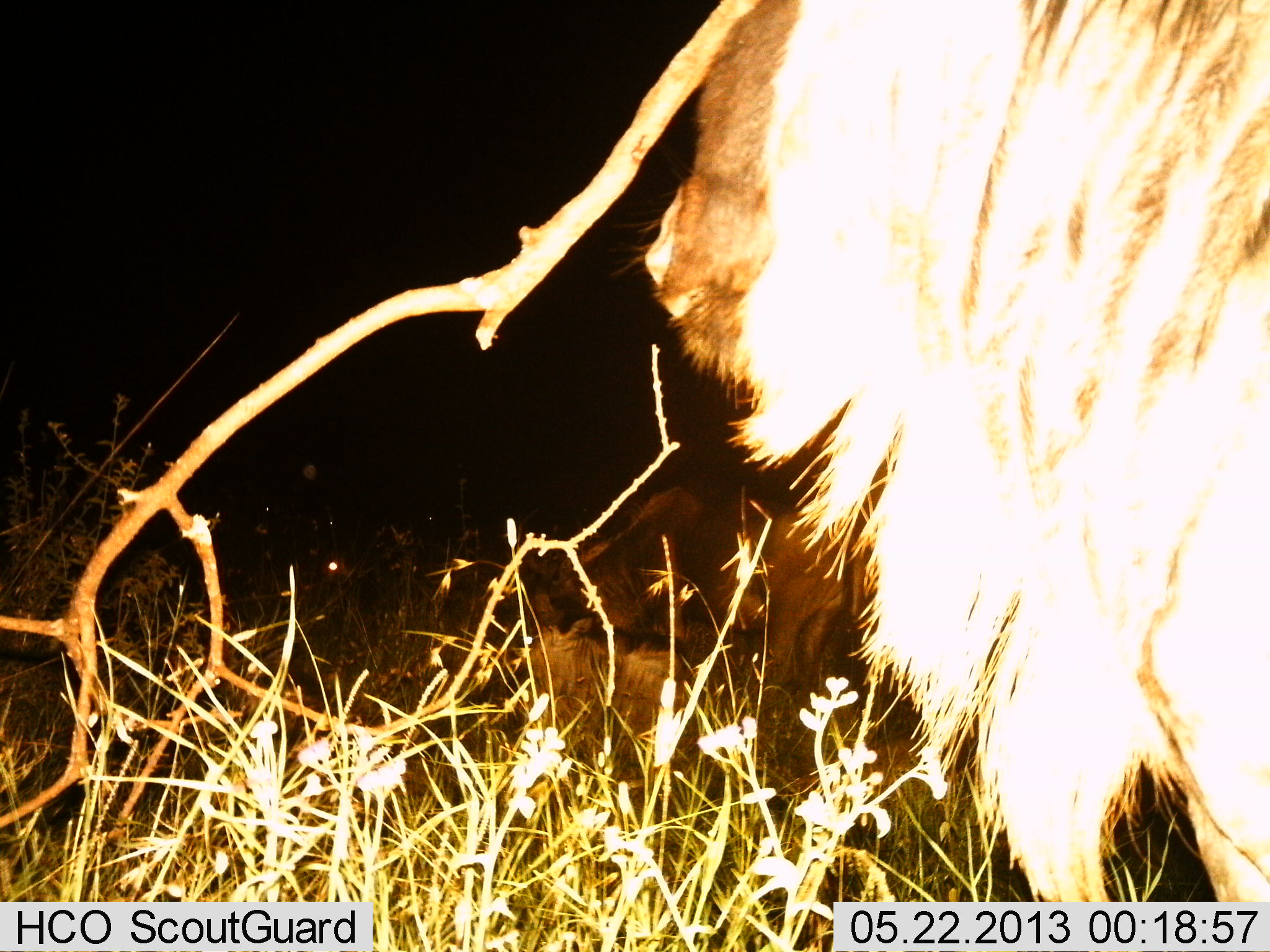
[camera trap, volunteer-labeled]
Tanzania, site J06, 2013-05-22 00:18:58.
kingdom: Animalia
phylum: Chordata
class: Mammalia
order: Artiodactyla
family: Bovidae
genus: Connochaetes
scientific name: Connochaetes taurinus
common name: blue wildebeest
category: wildebeest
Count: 2.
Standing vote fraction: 76%.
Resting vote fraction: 53%.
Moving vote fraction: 12%.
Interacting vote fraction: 0%.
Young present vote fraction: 6%.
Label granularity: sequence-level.